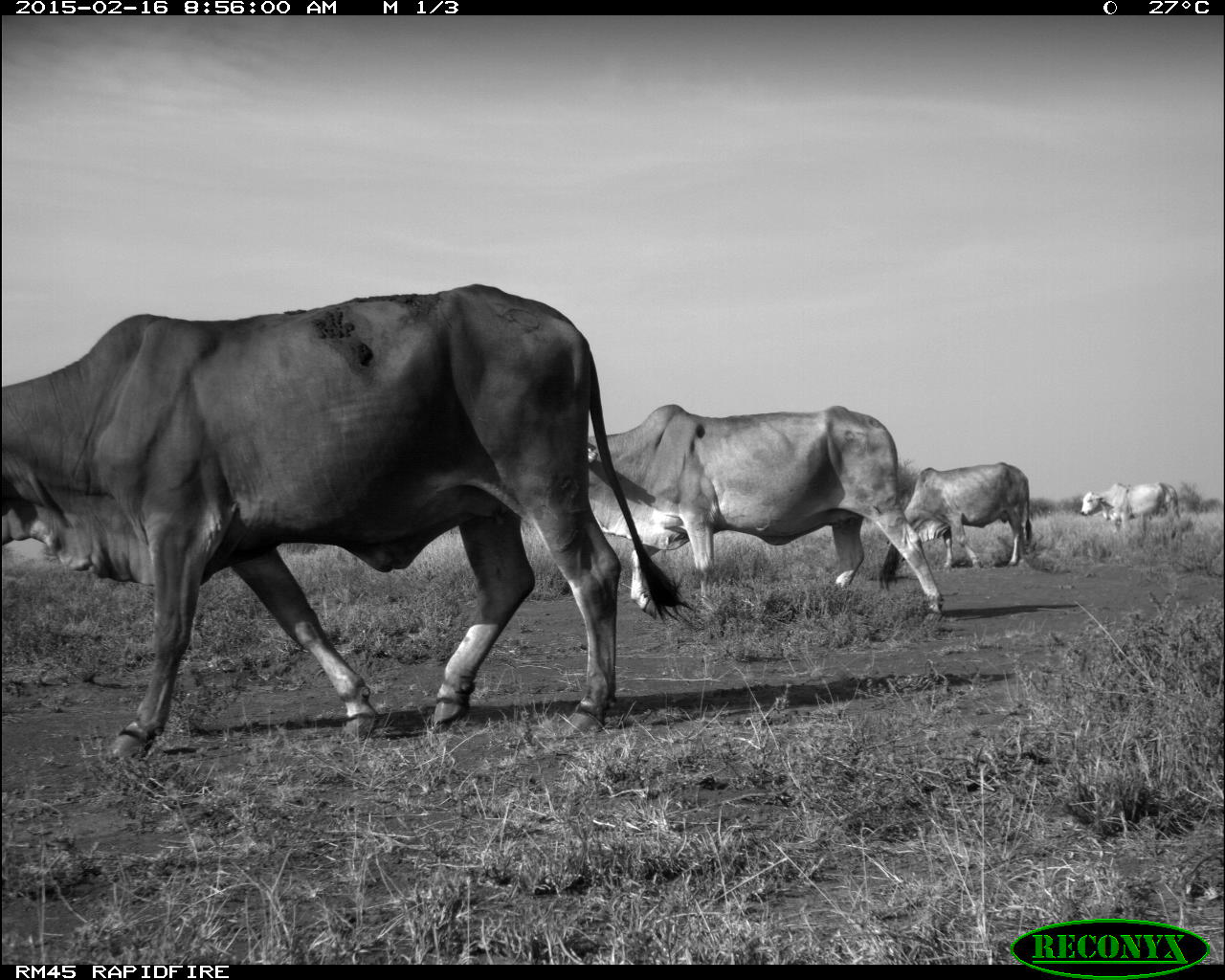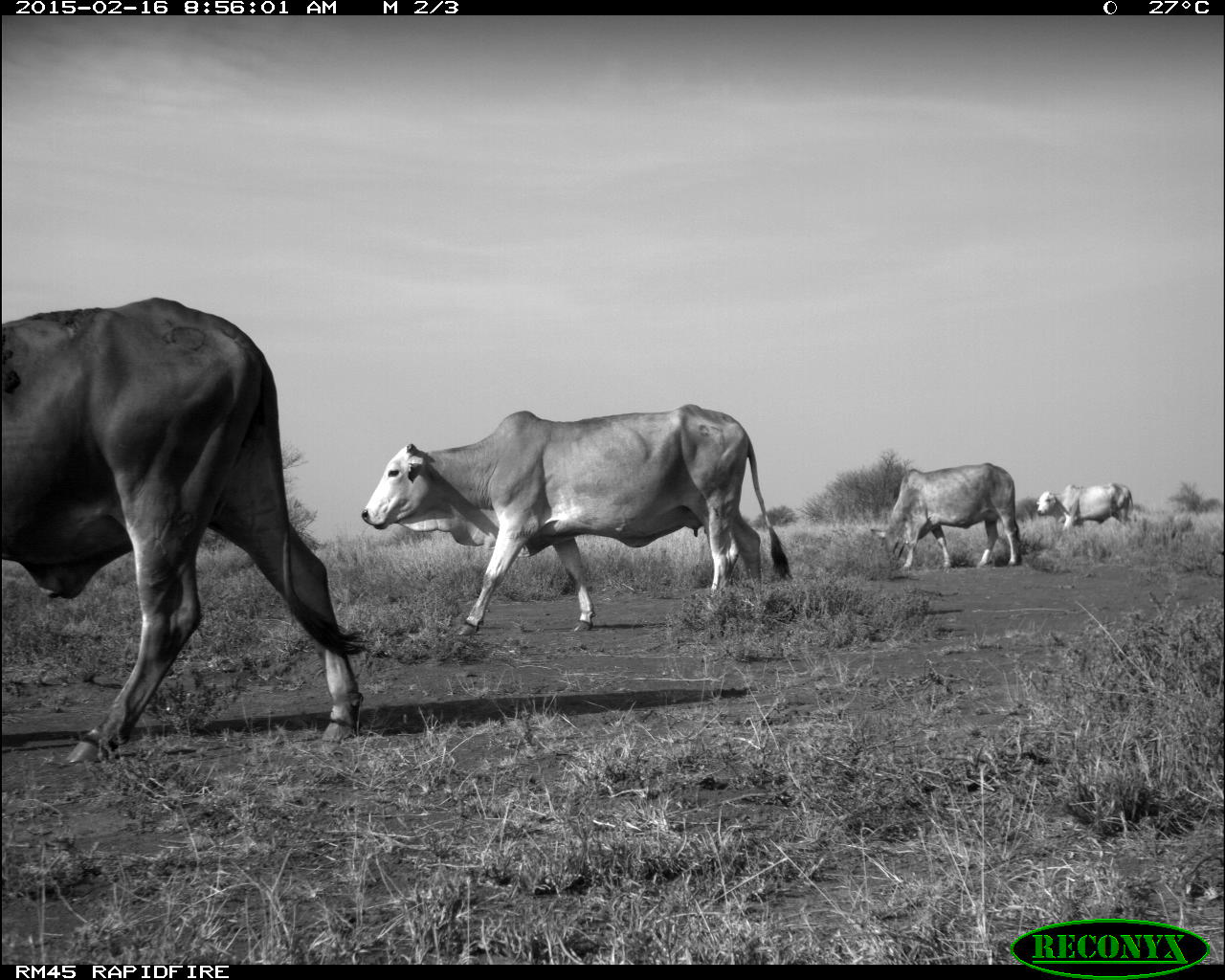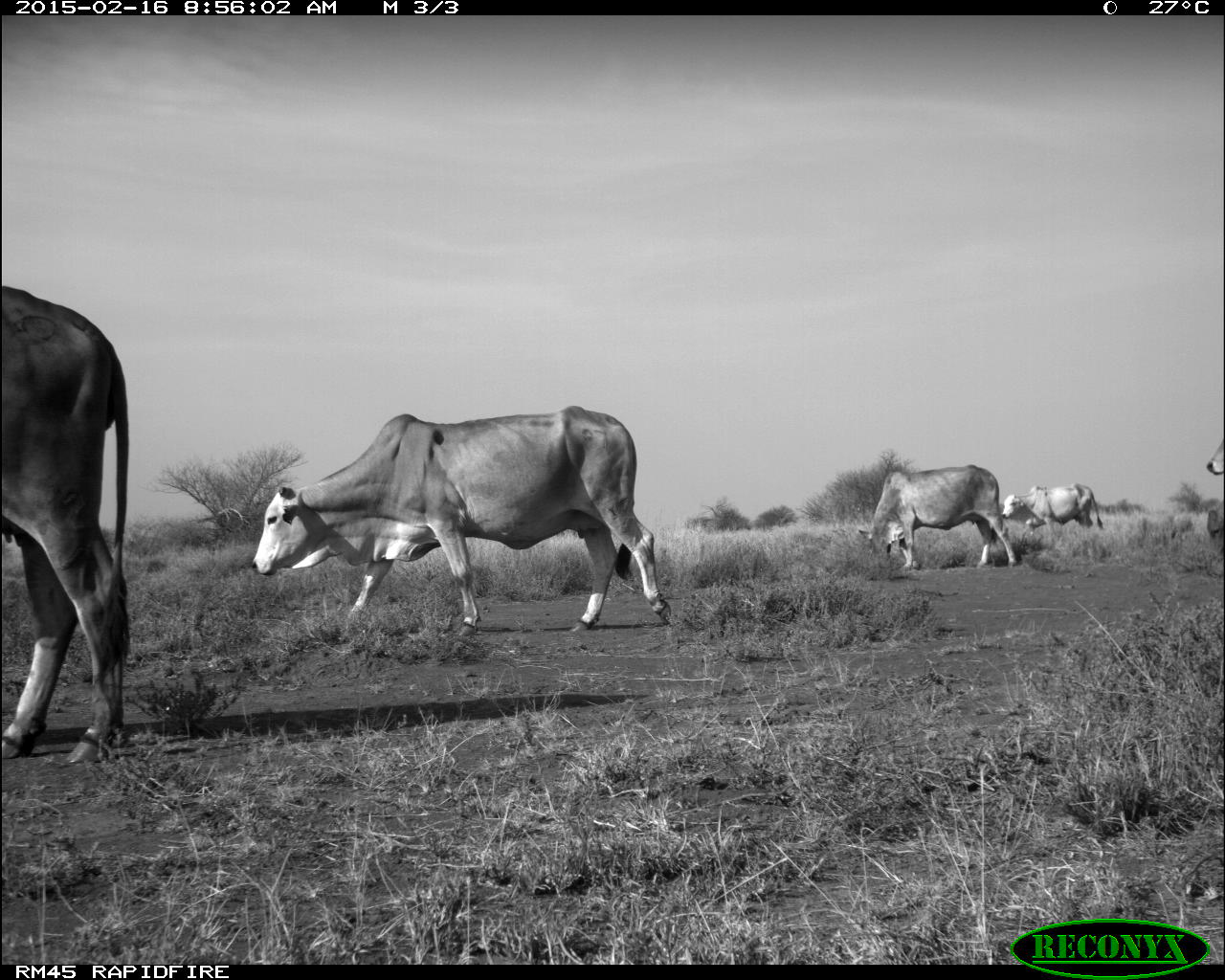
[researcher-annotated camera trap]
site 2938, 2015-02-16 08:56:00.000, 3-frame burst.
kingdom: Animalia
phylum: Chordata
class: Mammalia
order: Artiodactyla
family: Bovidae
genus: Bos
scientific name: Bos taurus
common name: domestic cattle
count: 10